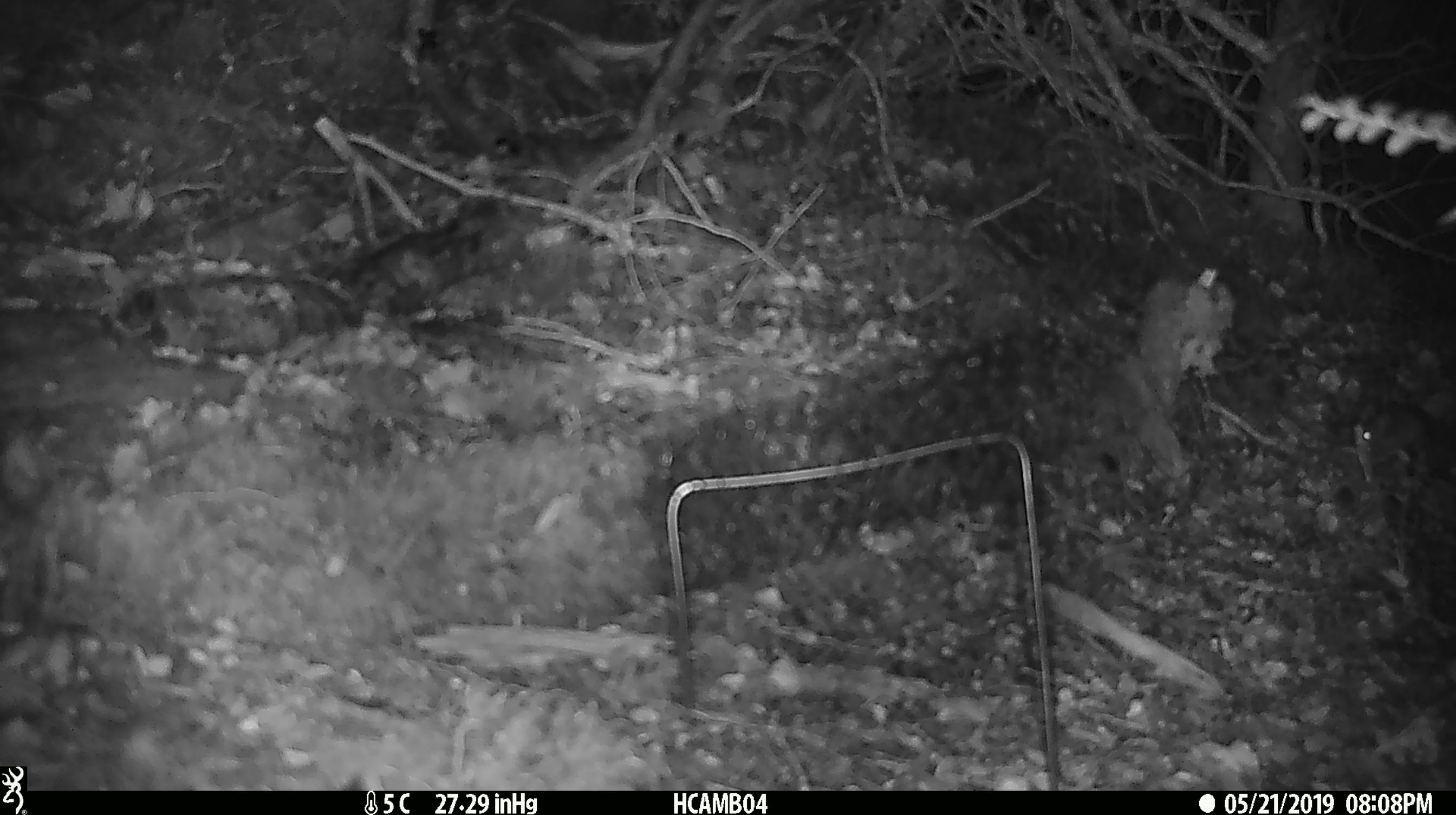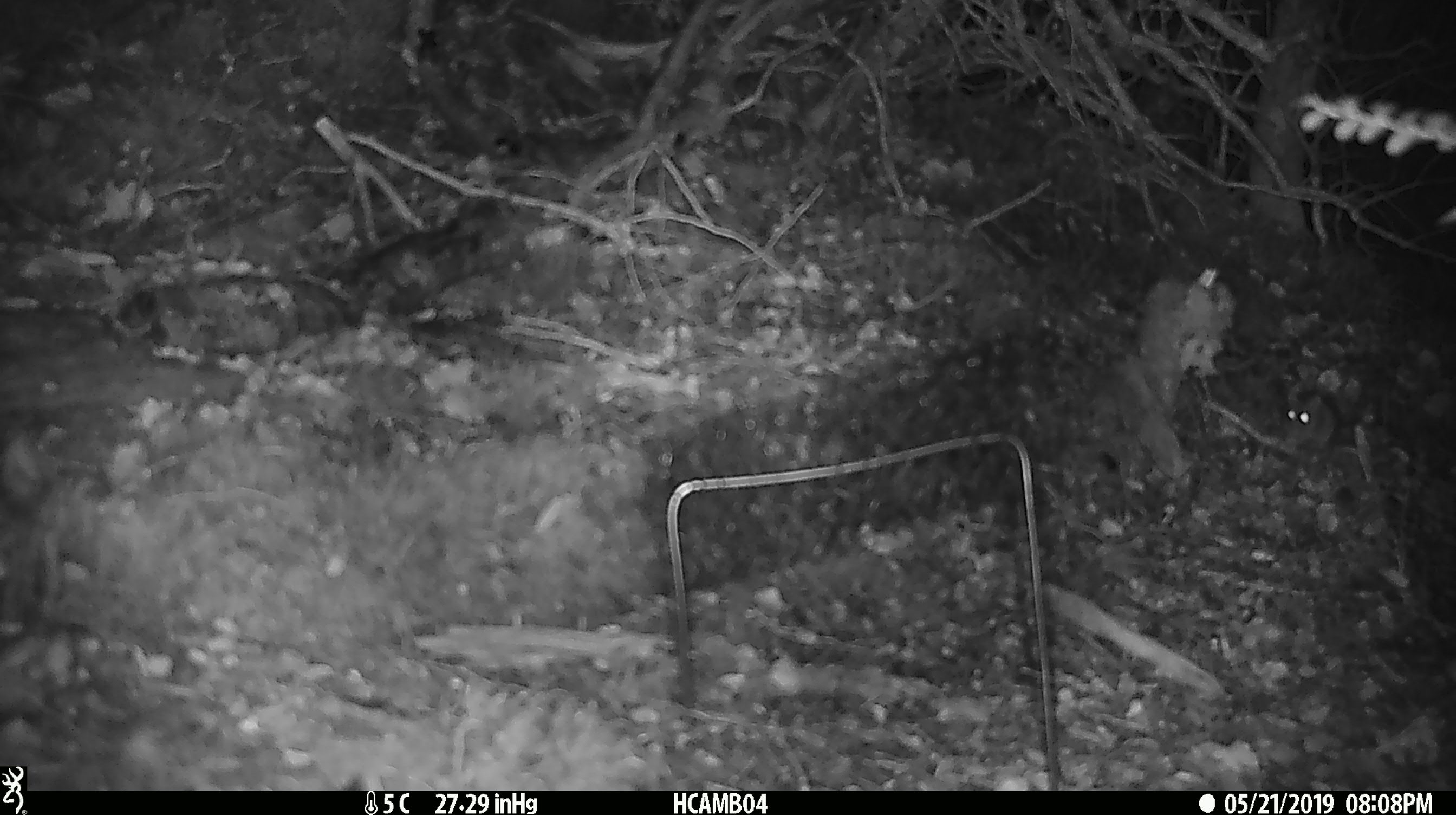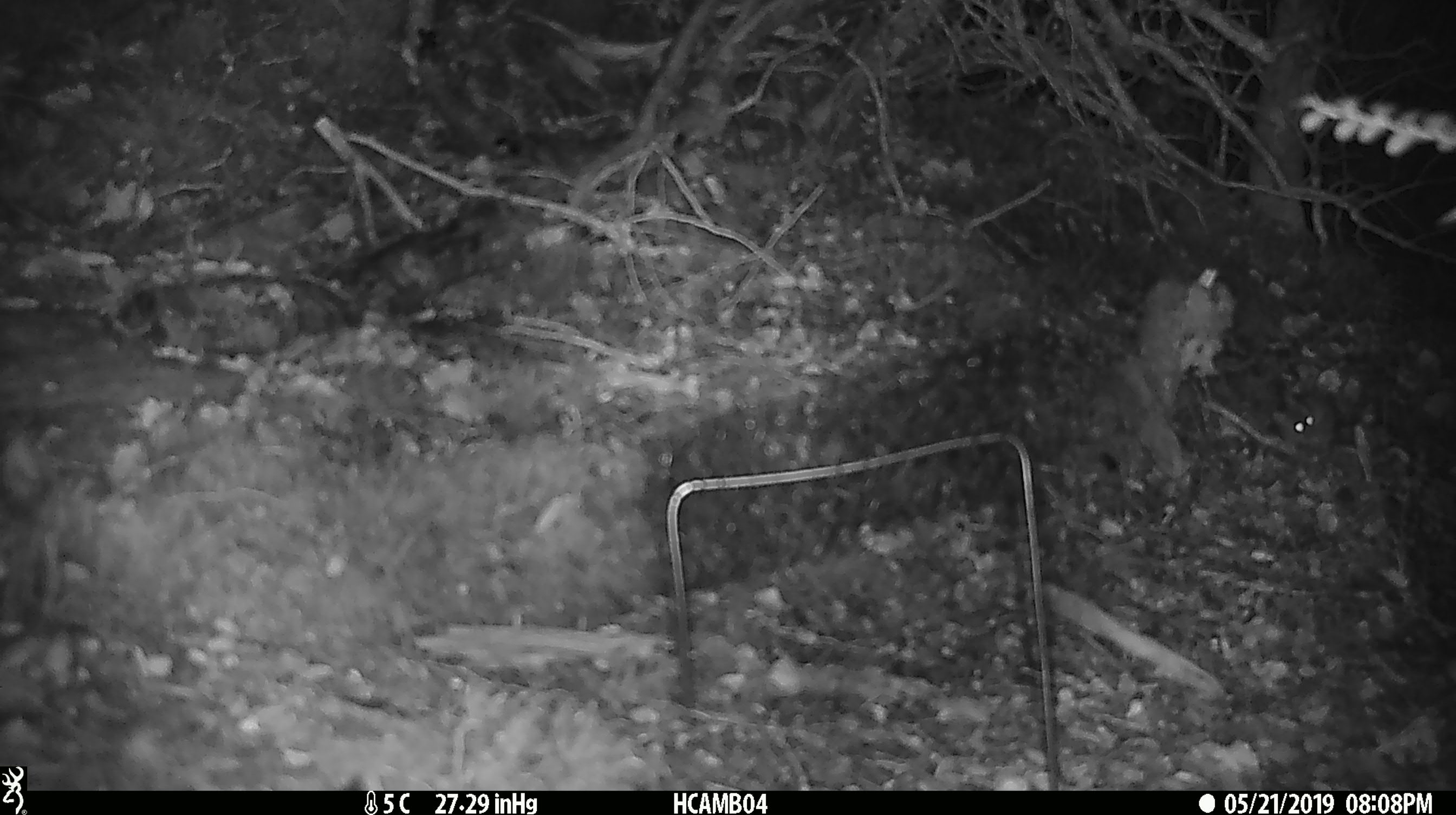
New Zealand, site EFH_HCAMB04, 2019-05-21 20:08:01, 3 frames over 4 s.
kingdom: Animalia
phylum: Chordata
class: Mammalia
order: Rodentia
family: Muridae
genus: Mus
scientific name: Mus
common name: mouse